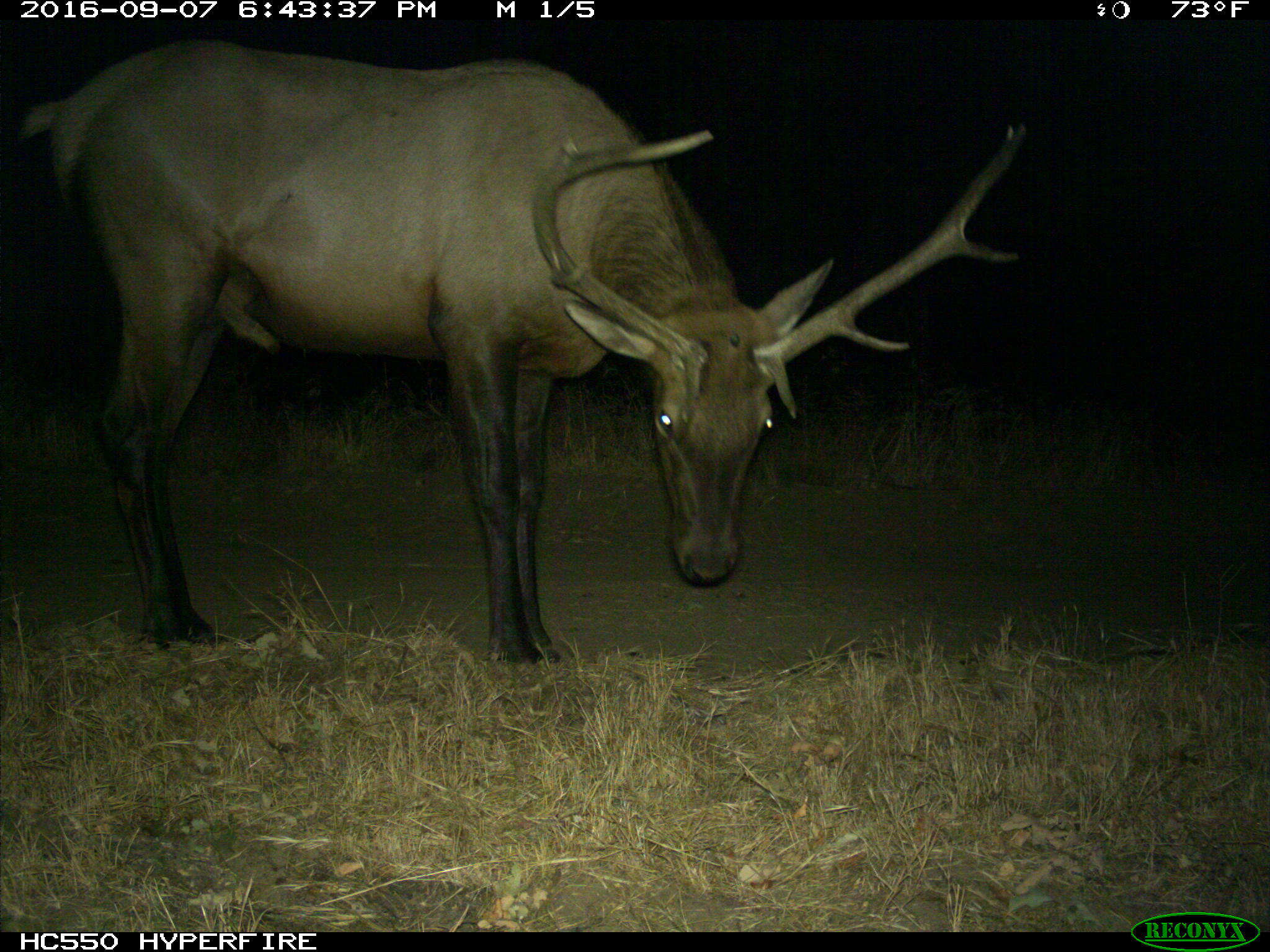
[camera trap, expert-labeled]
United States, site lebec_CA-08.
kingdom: Animalia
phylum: Chordata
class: Mammalia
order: Artiodactyla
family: Cervidae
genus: Cervus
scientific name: Cervus canadensis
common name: elk